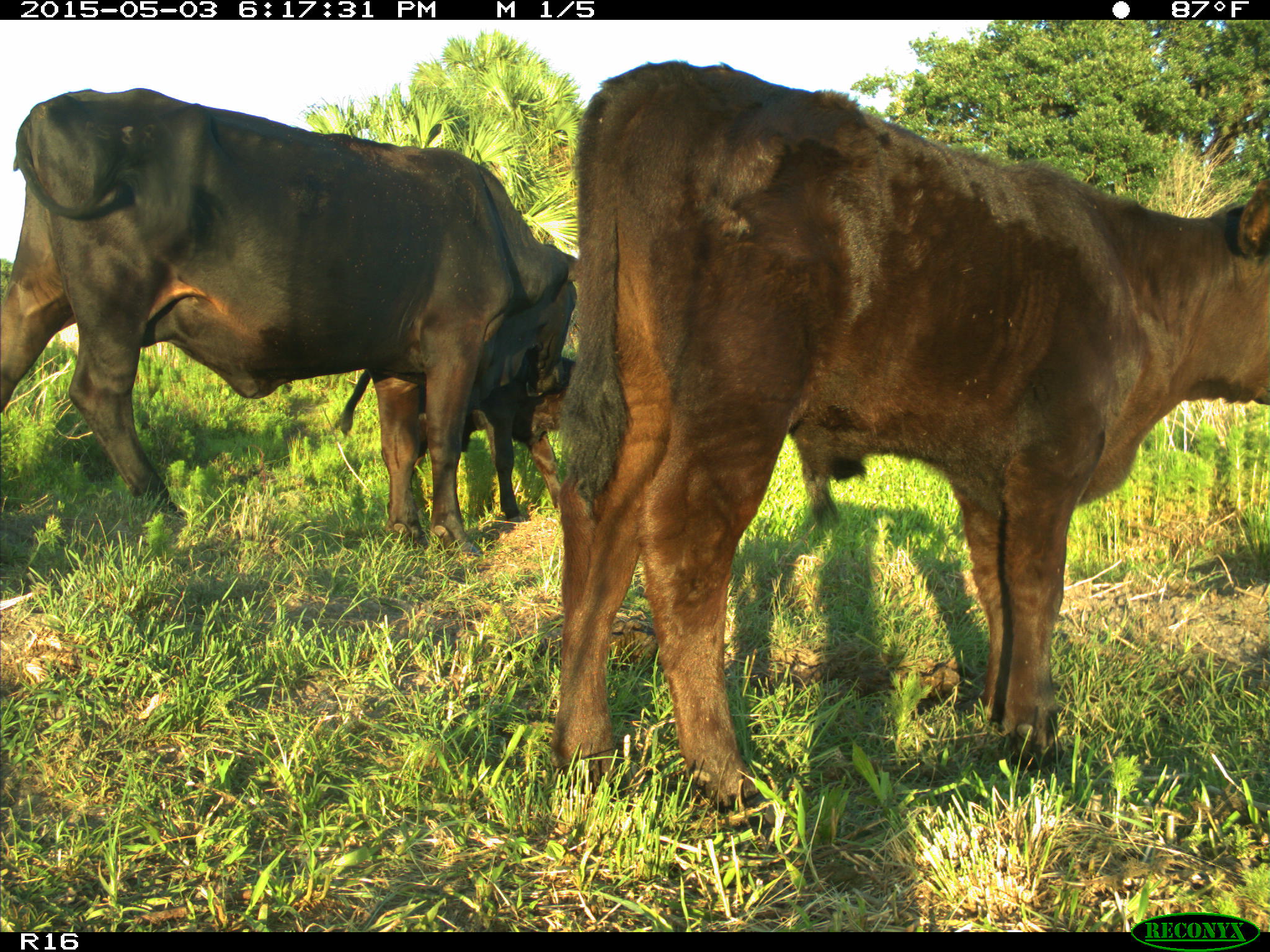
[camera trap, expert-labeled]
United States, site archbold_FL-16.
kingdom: Animalia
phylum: Chordata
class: Mammalia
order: Artiodactyla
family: Bovidae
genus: Bos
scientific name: Bos taurus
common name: domestic cow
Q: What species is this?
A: Bos taurus (domestic cow).